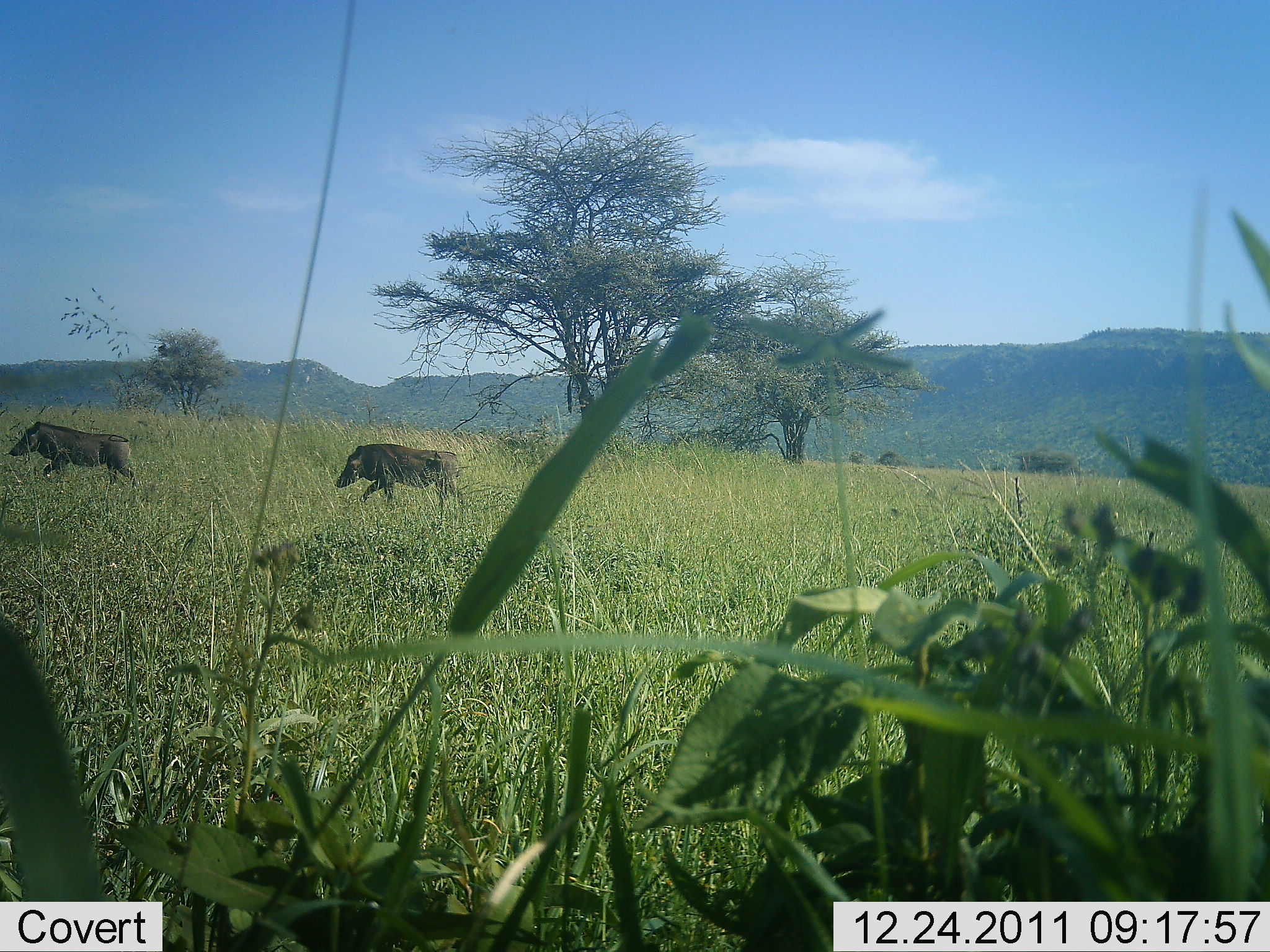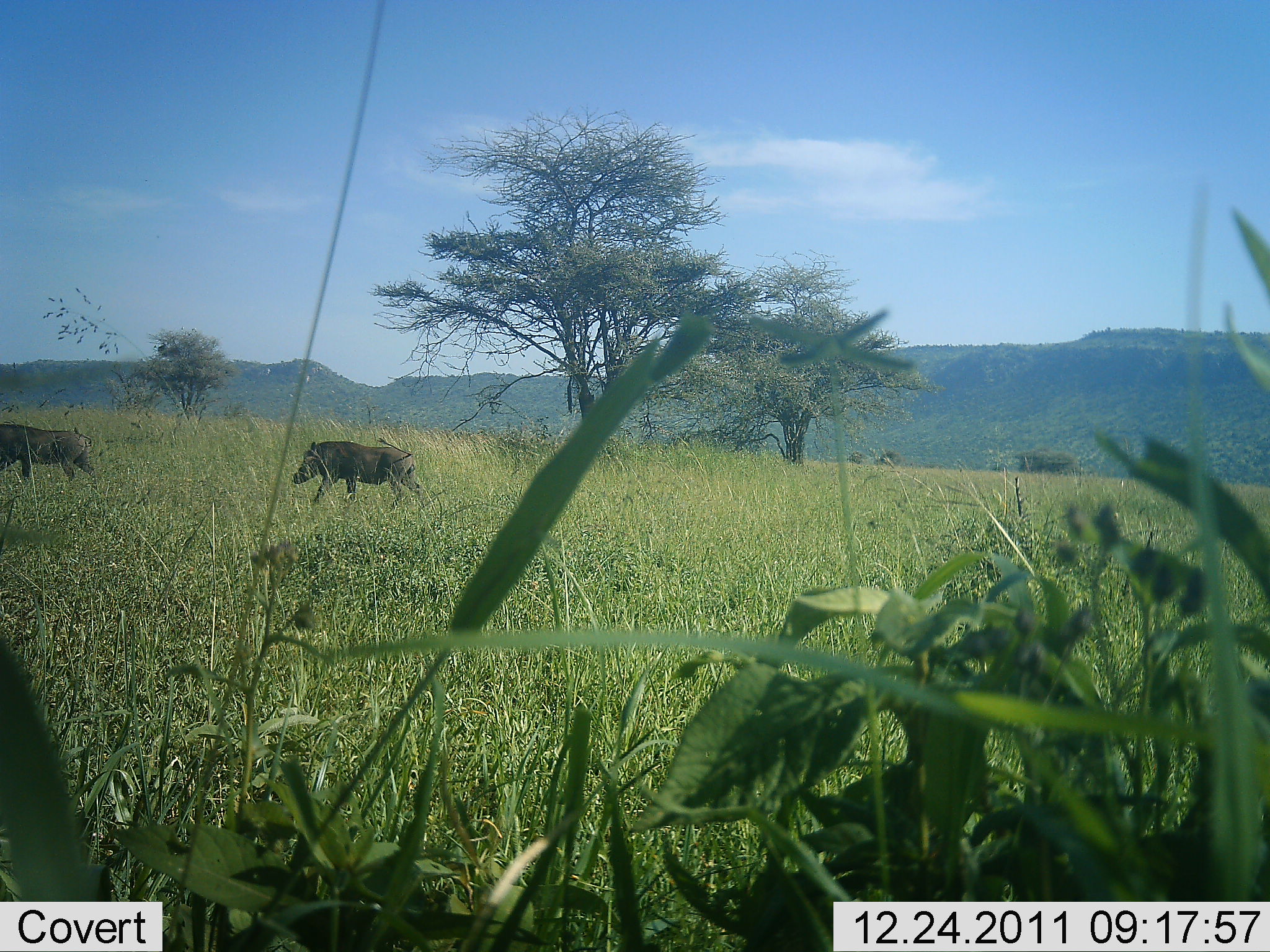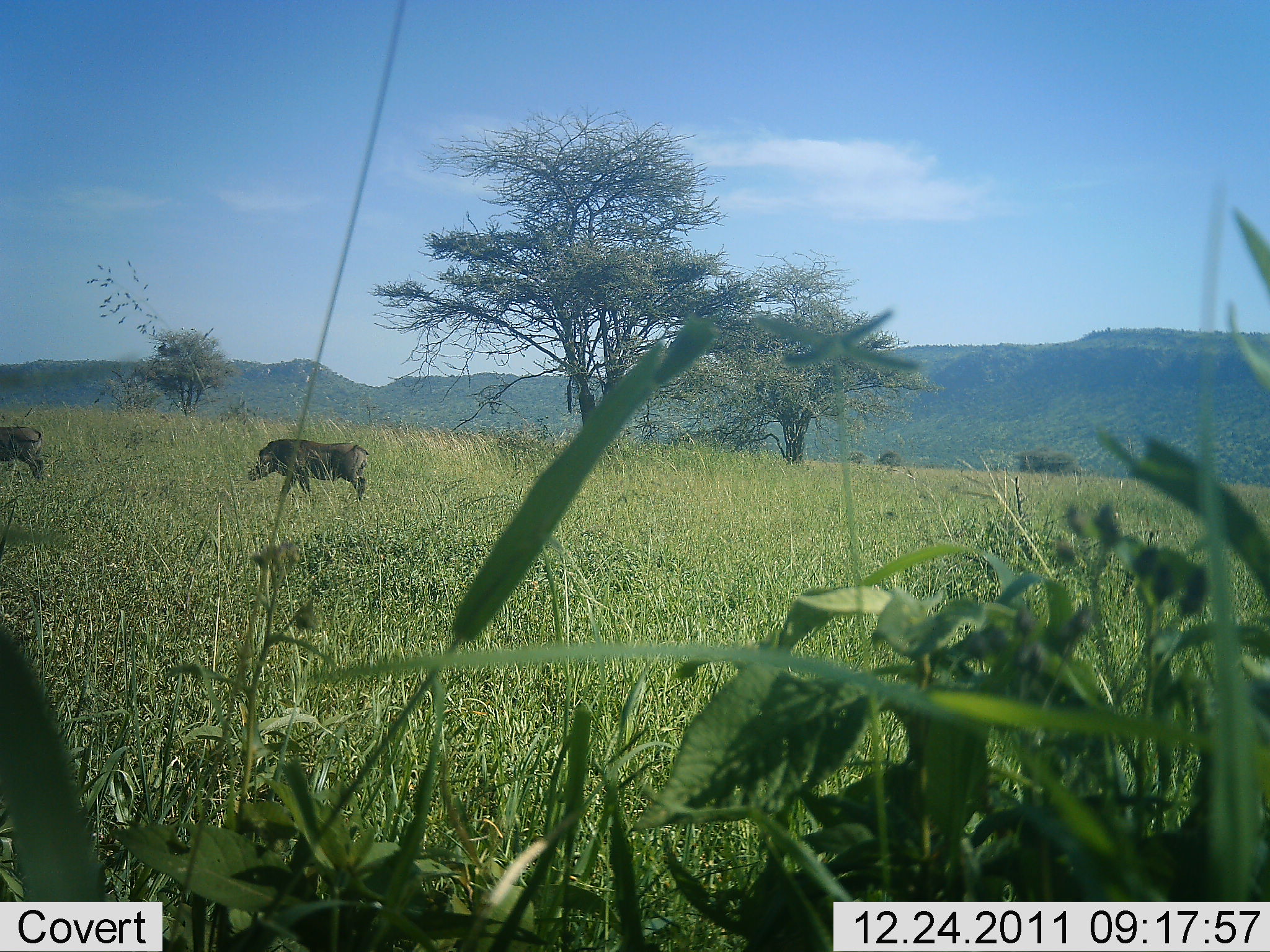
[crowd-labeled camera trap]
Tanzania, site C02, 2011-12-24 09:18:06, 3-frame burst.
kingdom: Animalia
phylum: Chordata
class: Mammalia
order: Artiodactyla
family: Suidae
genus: Phacochoerus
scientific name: Phacochoerus africanus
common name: warthog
Warthog (Phacochoerus africanus), count 2. Behavior (volunteer vote fractions): standing 0%, resting 0%, moving 100%, interacting 0%. Young present (vote fraction): 0%. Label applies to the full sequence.